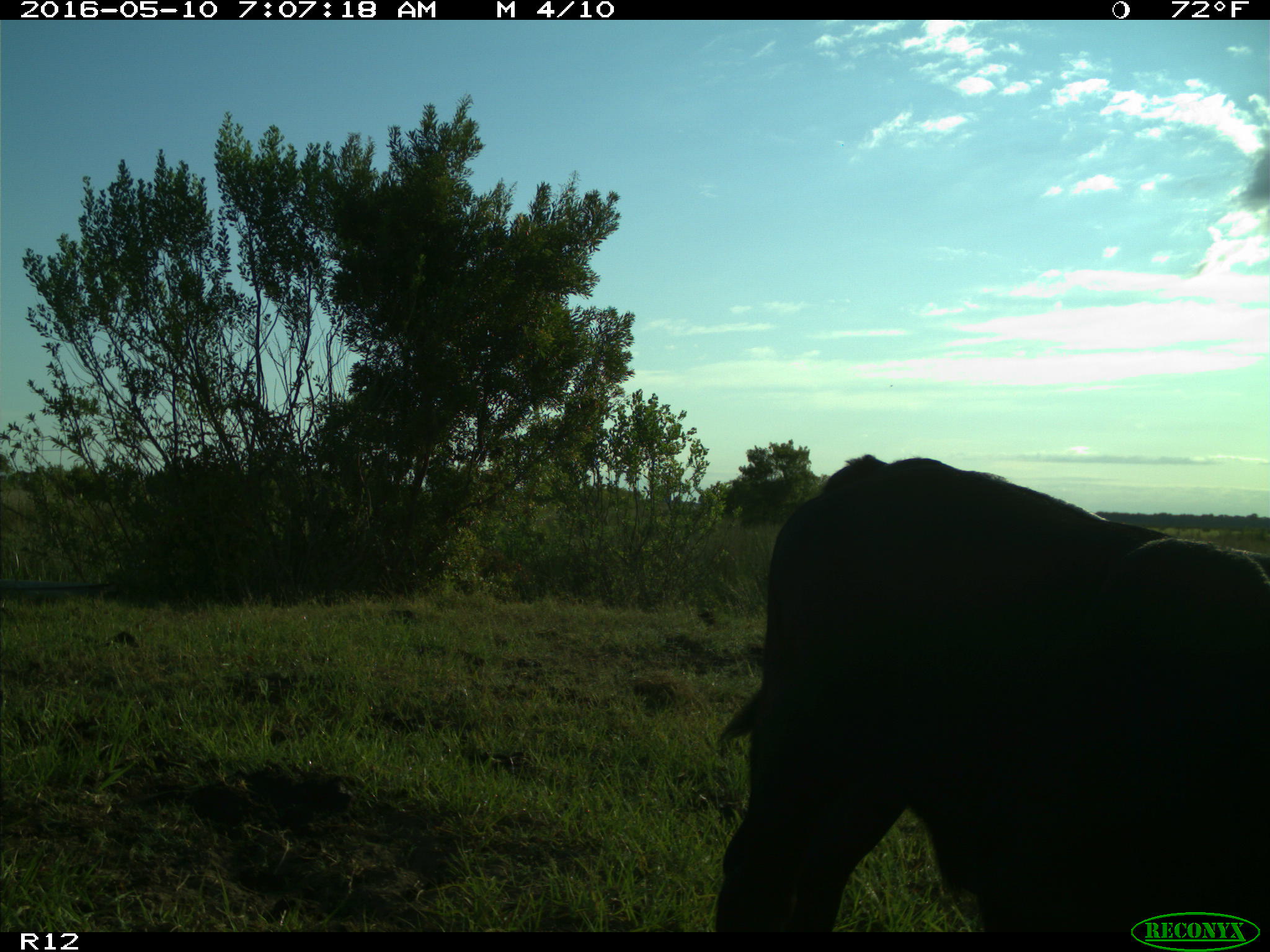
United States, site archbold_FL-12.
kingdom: Animalia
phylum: Chordata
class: Mammalia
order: Artiodactyla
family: Bovidae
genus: Bos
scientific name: Bos taurus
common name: domestic cow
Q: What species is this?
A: Bos taurus (domestic cow).